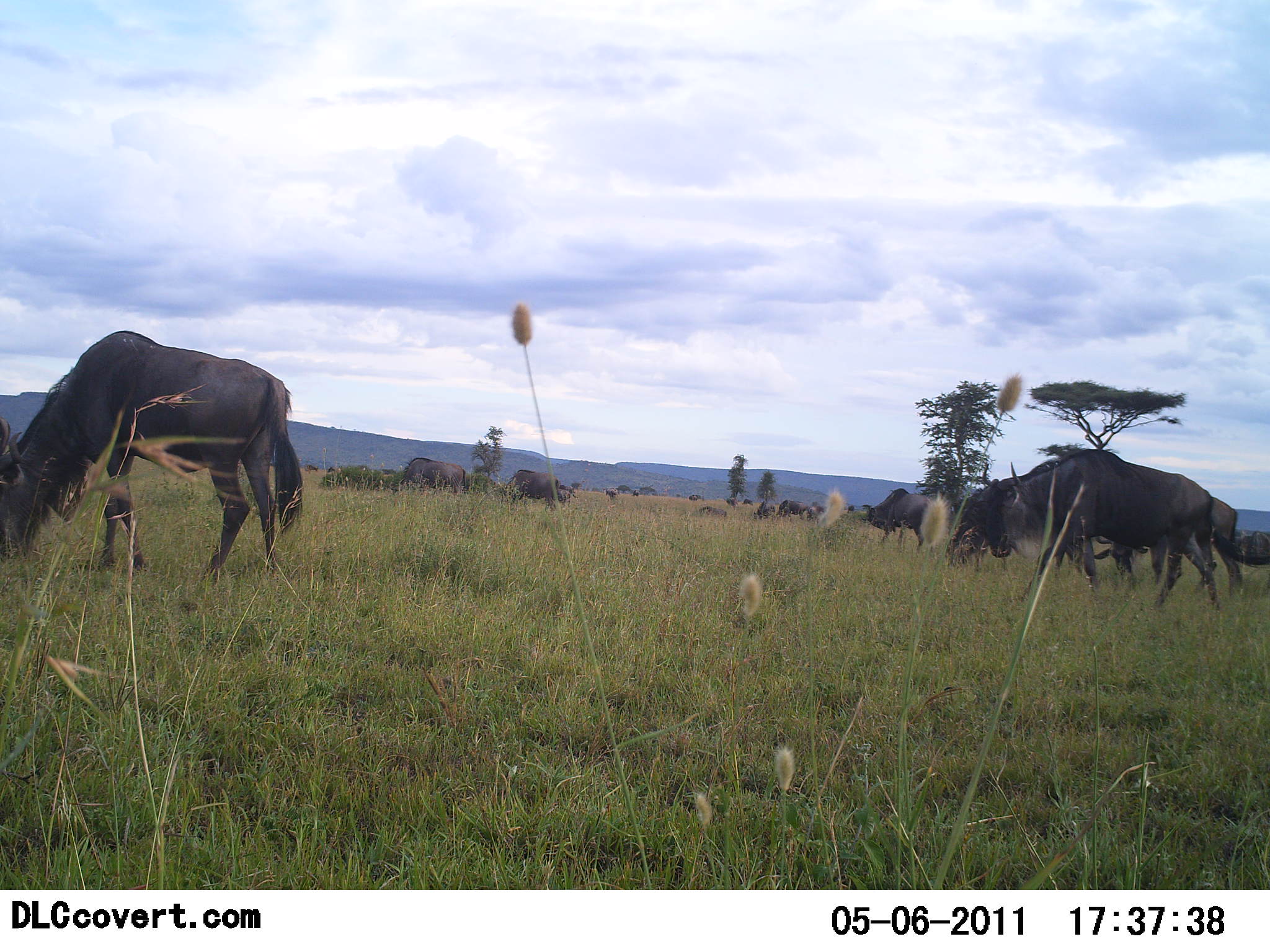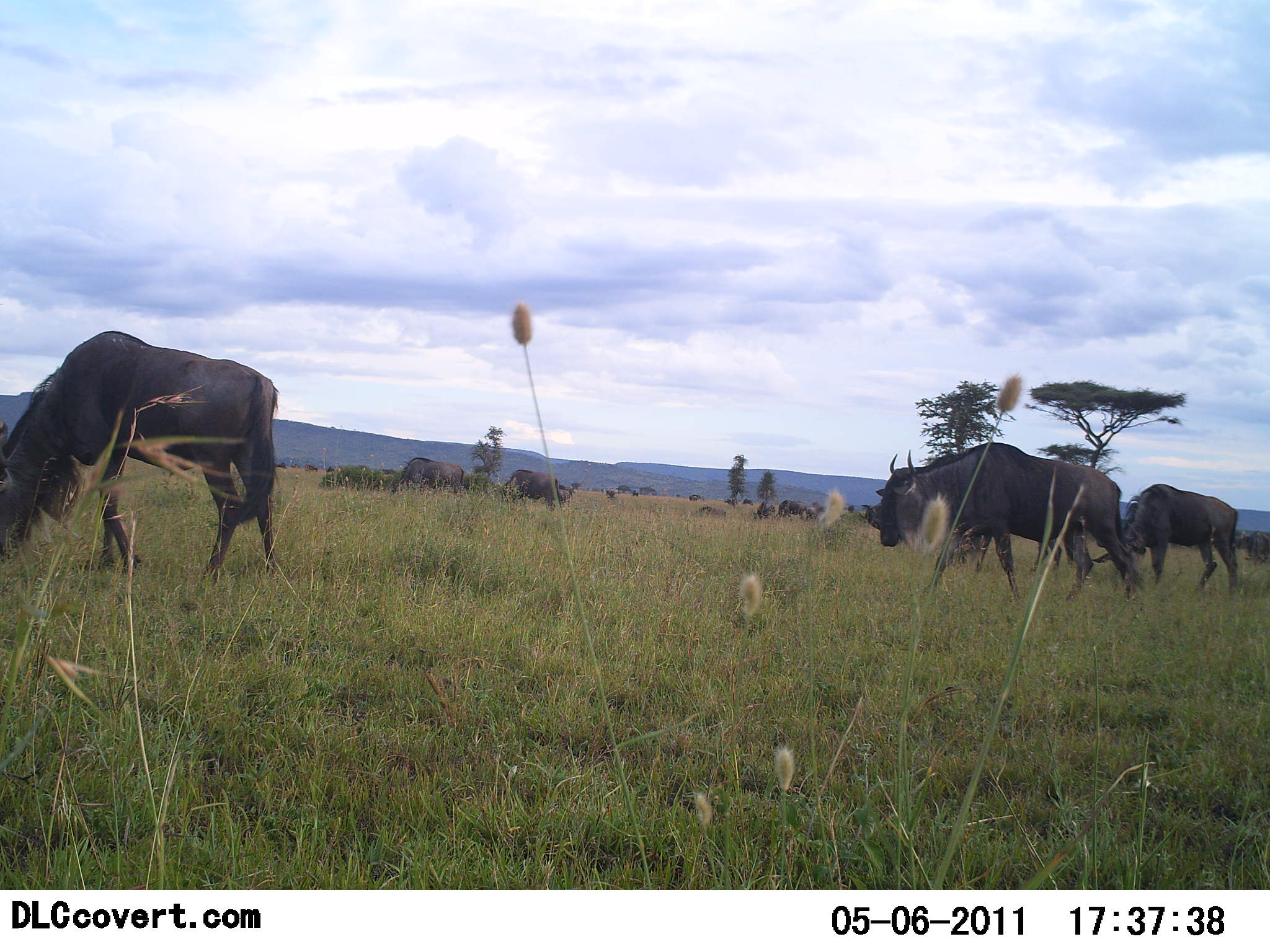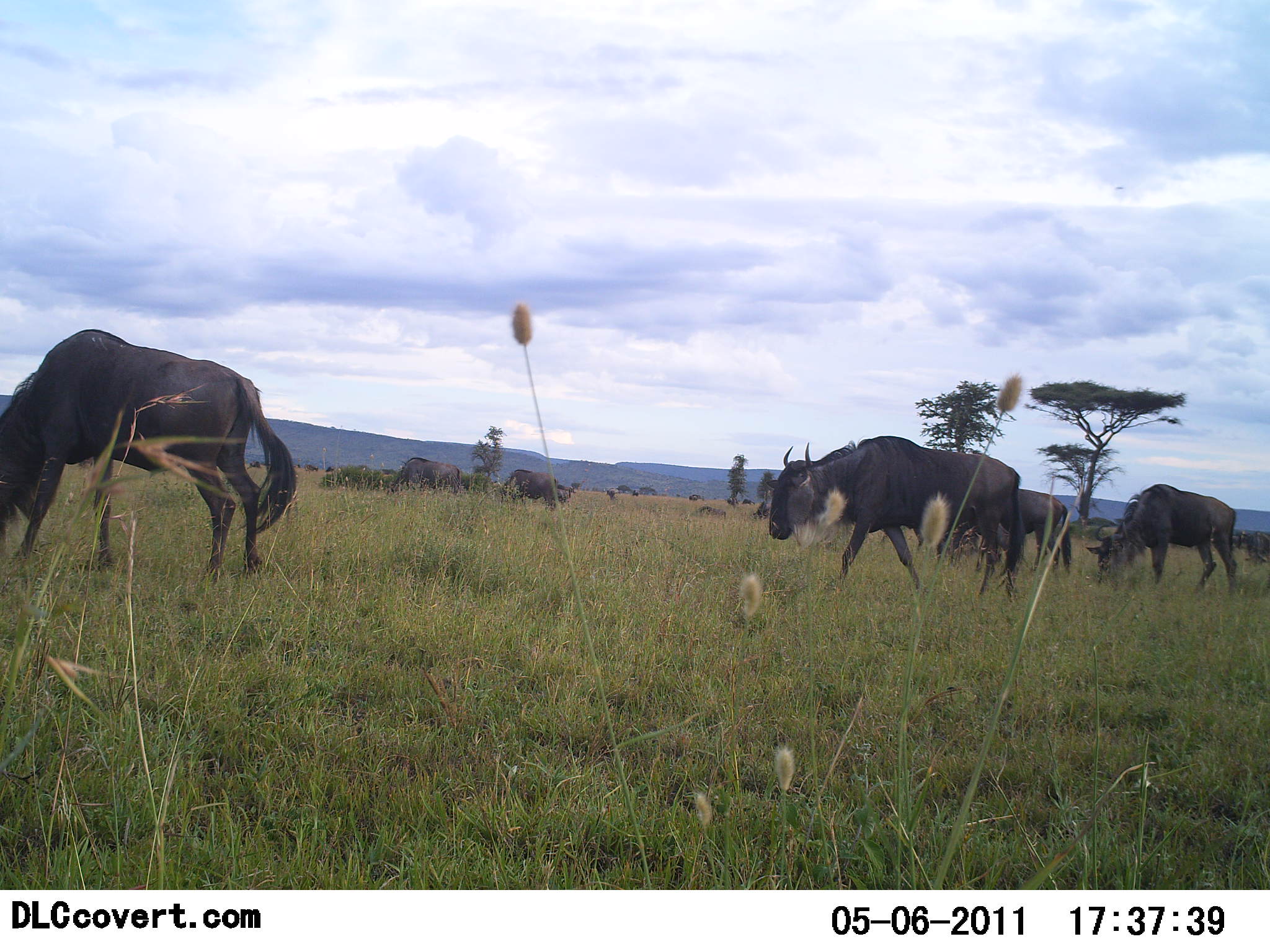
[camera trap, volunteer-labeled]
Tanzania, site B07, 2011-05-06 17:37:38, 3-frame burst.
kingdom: Animalia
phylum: Chordata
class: Mammalia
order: Artiodactyla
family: Bovidae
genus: Connochaetes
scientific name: Connochaetes taurinus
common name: blue wildebeest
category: wildebeest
Wildebeest (blue wildebeest) (Connochaetes taurinus), count 7. Behavior (volunteer vote fractions): standing 36%, resting 0%, moving 55%, interacting 0%. Young present (vote fraction): 0%. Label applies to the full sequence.